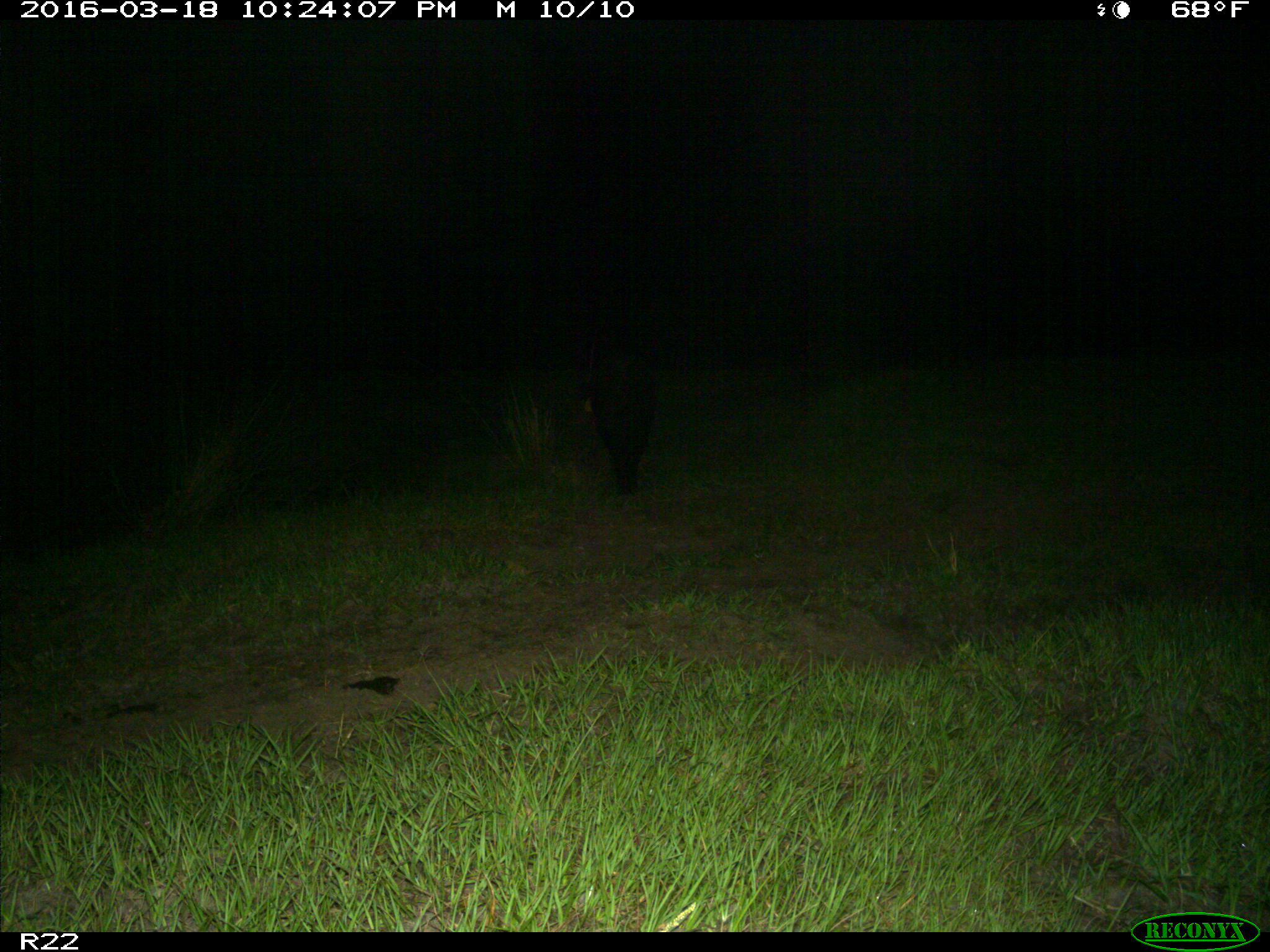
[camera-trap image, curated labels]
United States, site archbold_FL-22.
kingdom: Animalia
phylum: Chordata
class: Mammalia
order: Artiodactyla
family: Suidae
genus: Sus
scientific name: Sus scrofa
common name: wild boar